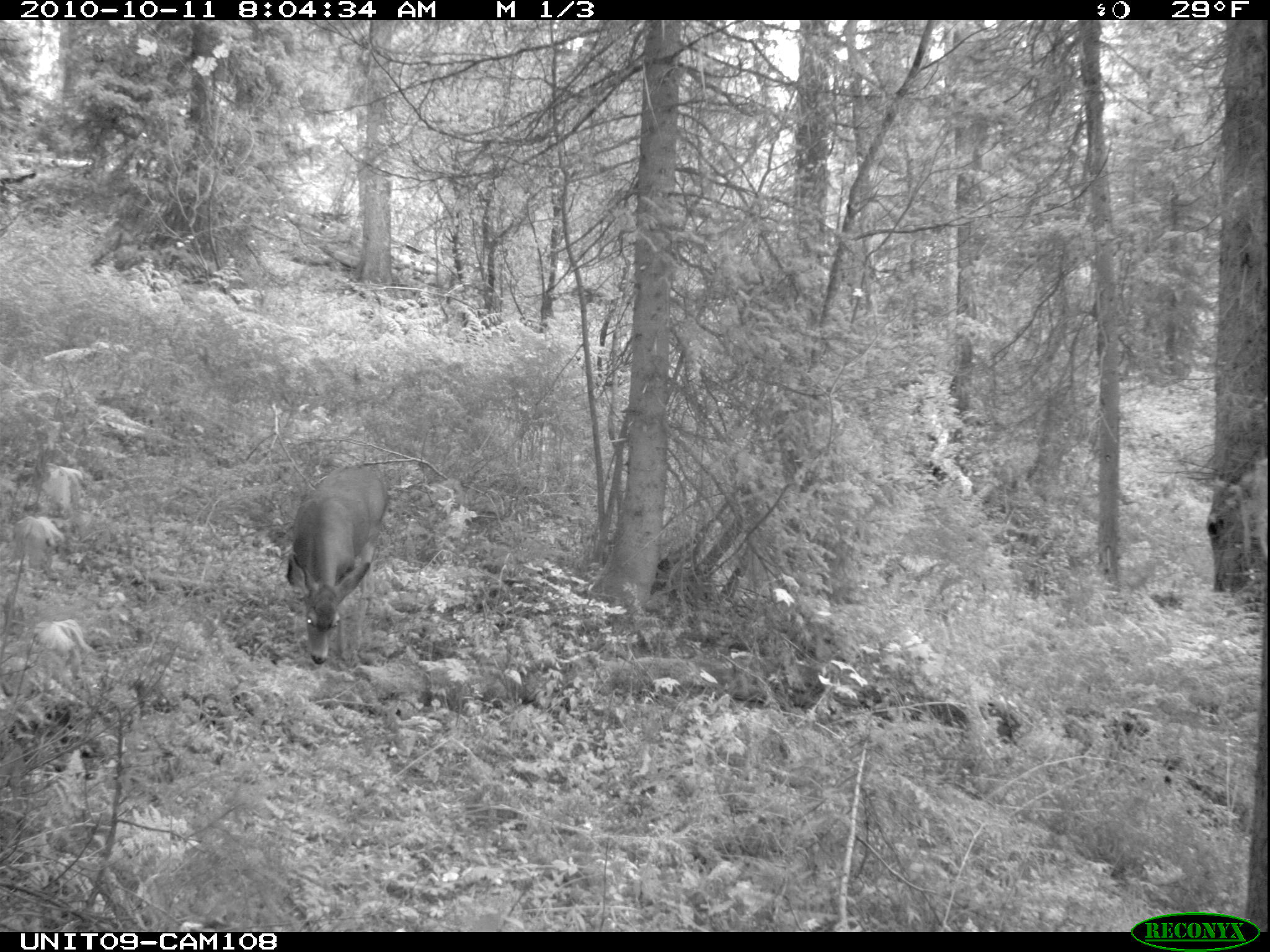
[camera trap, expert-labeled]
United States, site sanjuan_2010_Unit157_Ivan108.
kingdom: Animalia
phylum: Chordata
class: Mammalia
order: Artiodactyla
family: Cervidae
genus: Odocoileus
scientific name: Odocoileus hemionus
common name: mule deer